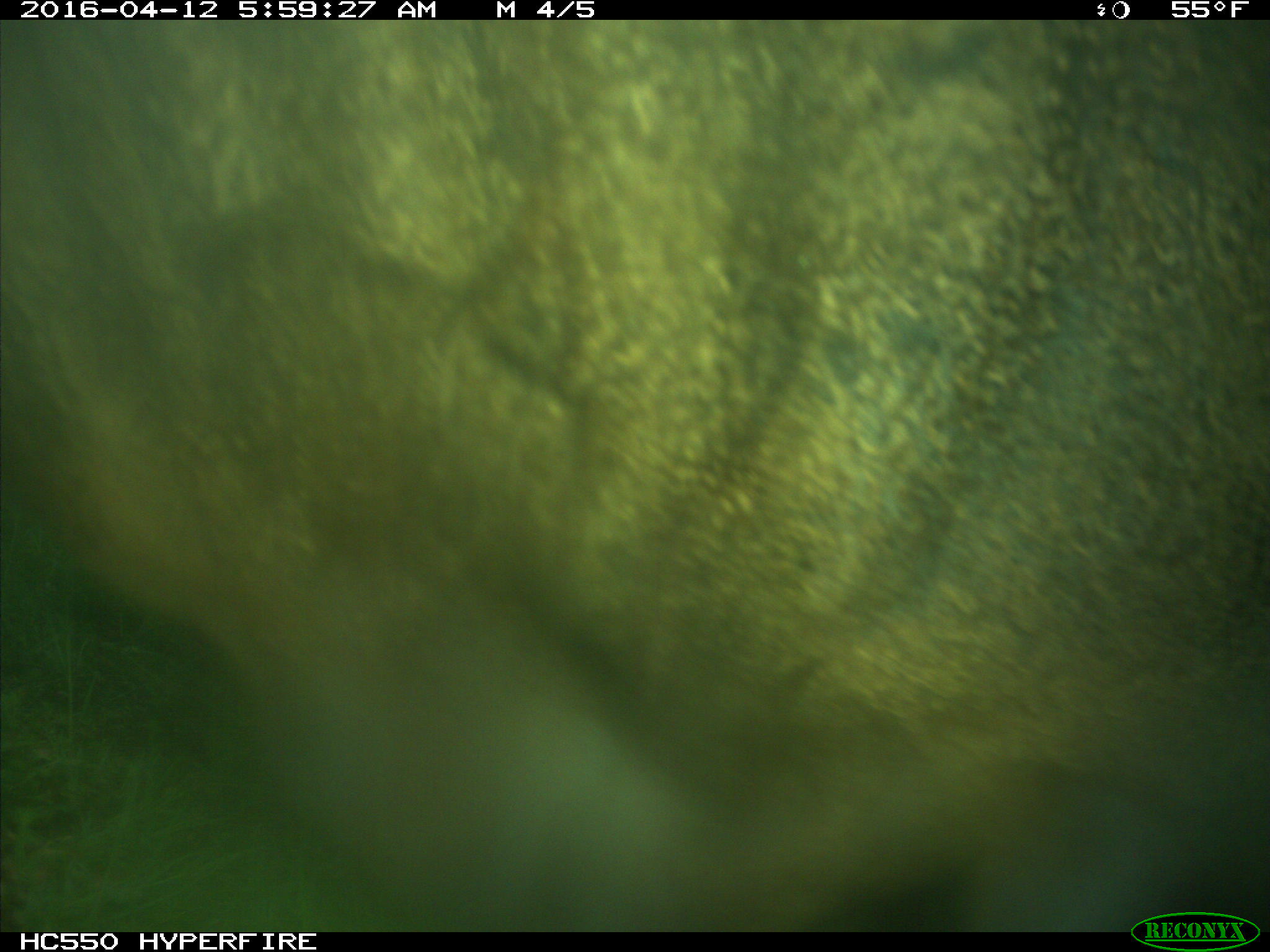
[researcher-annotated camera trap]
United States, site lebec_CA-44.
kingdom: Animalia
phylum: Chordata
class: Mammalia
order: Artiodactyla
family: Bovidae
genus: Bos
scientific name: Bos taurus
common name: domestic cow